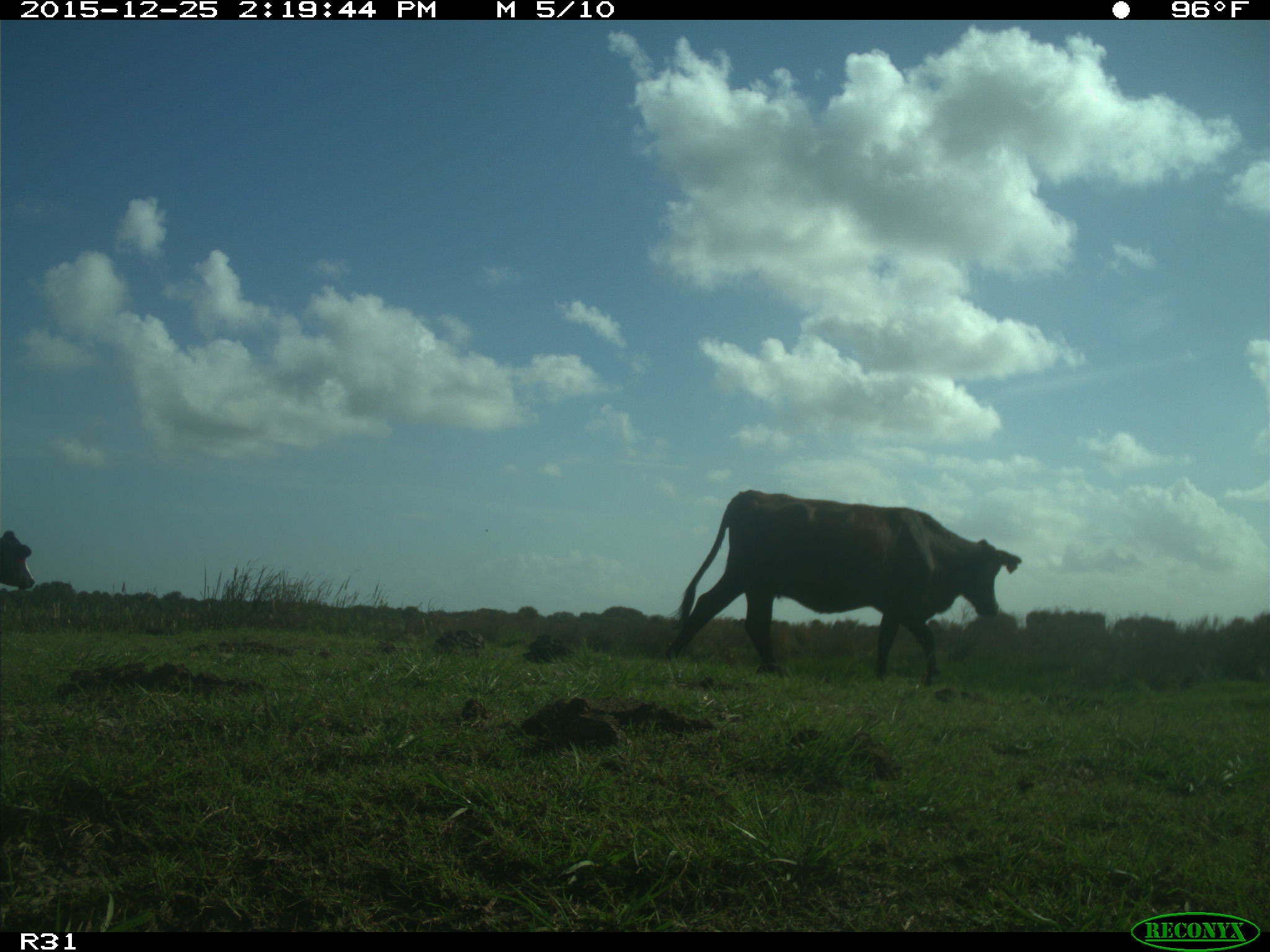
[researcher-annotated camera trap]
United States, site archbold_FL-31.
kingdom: Animalia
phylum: Chordata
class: Mammalia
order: Artiodactyla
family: Bovidae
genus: Bos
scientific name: Bos taurus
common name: domestic cow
Bos taurus (domestic cow).